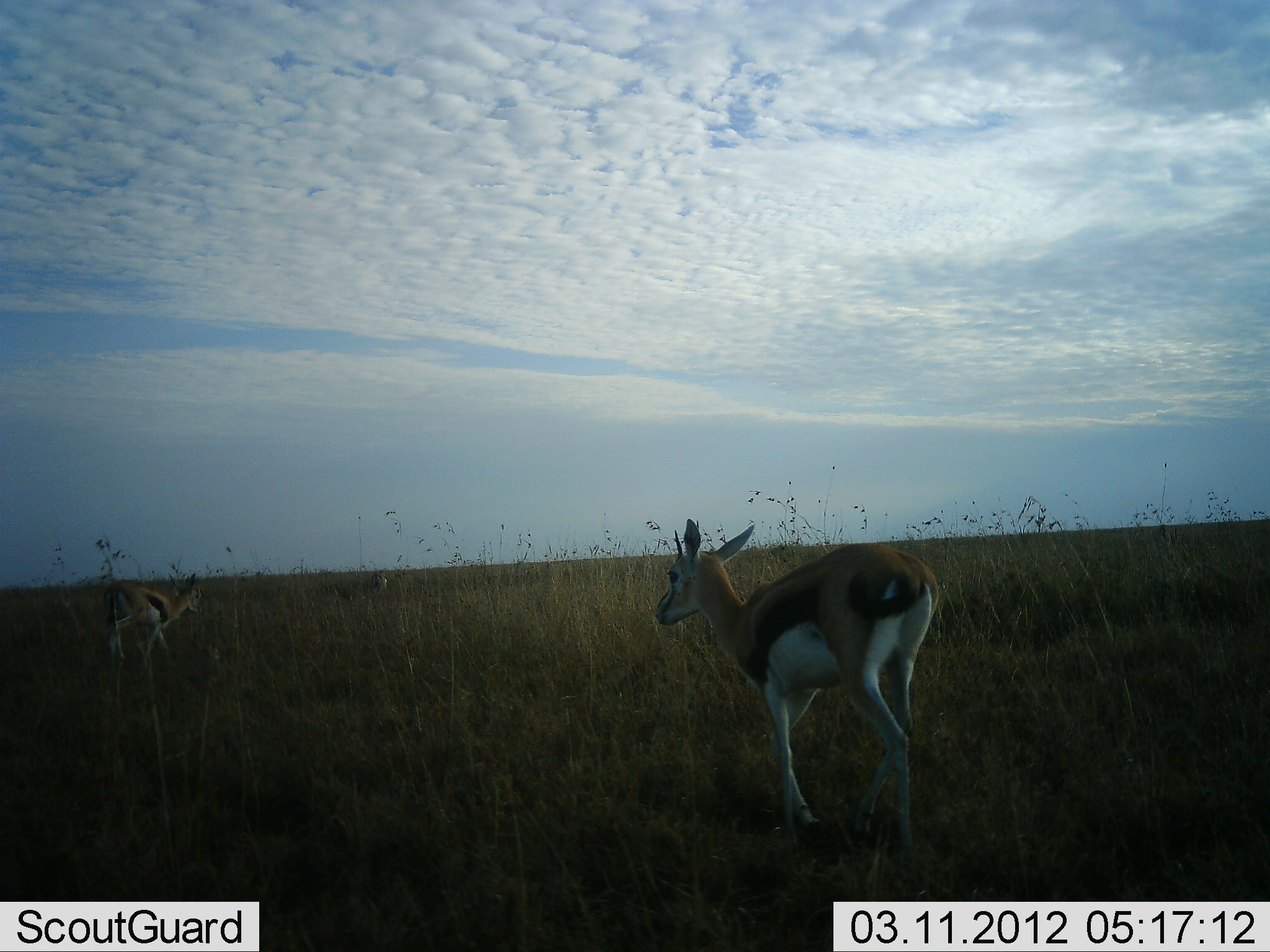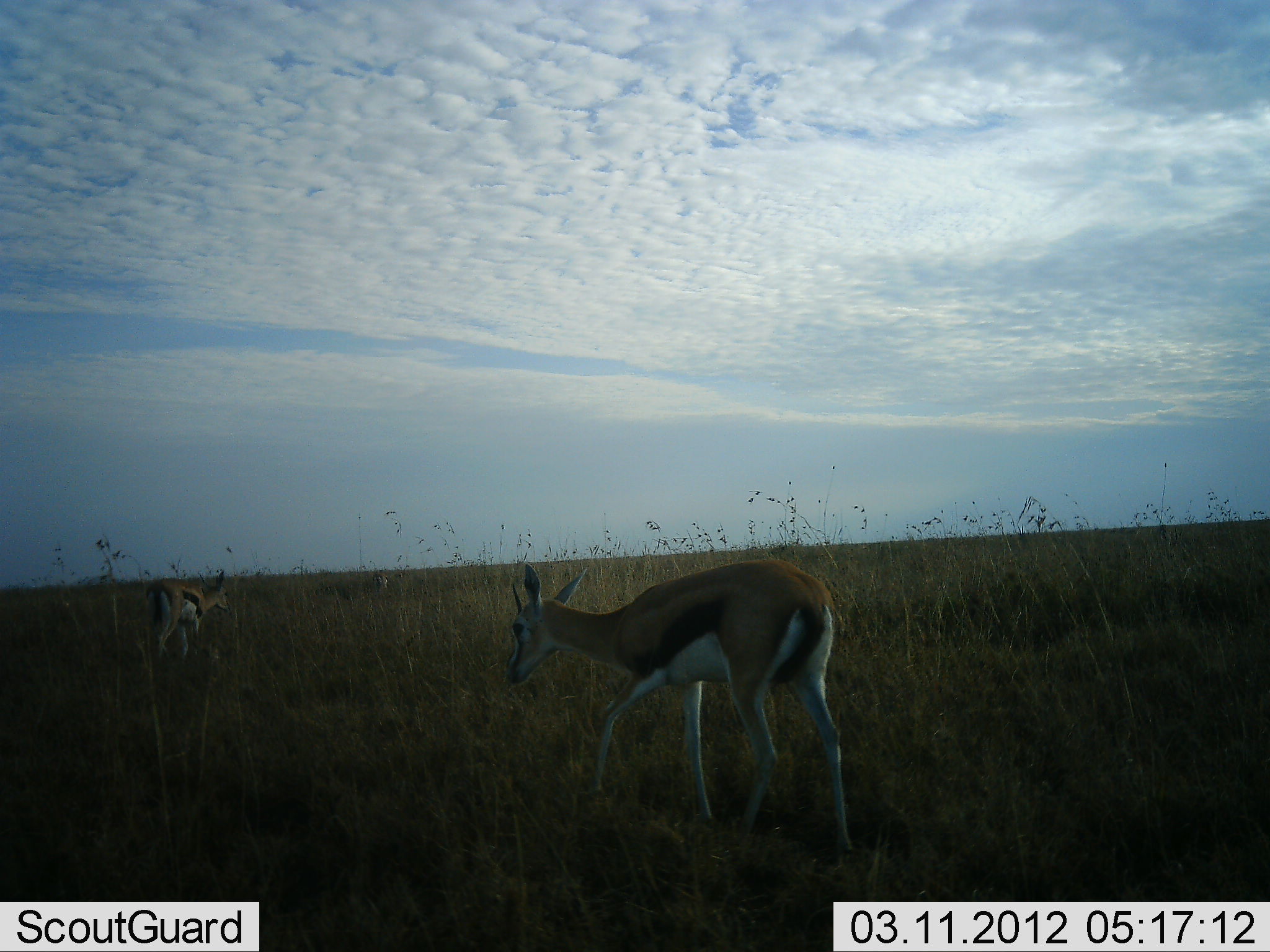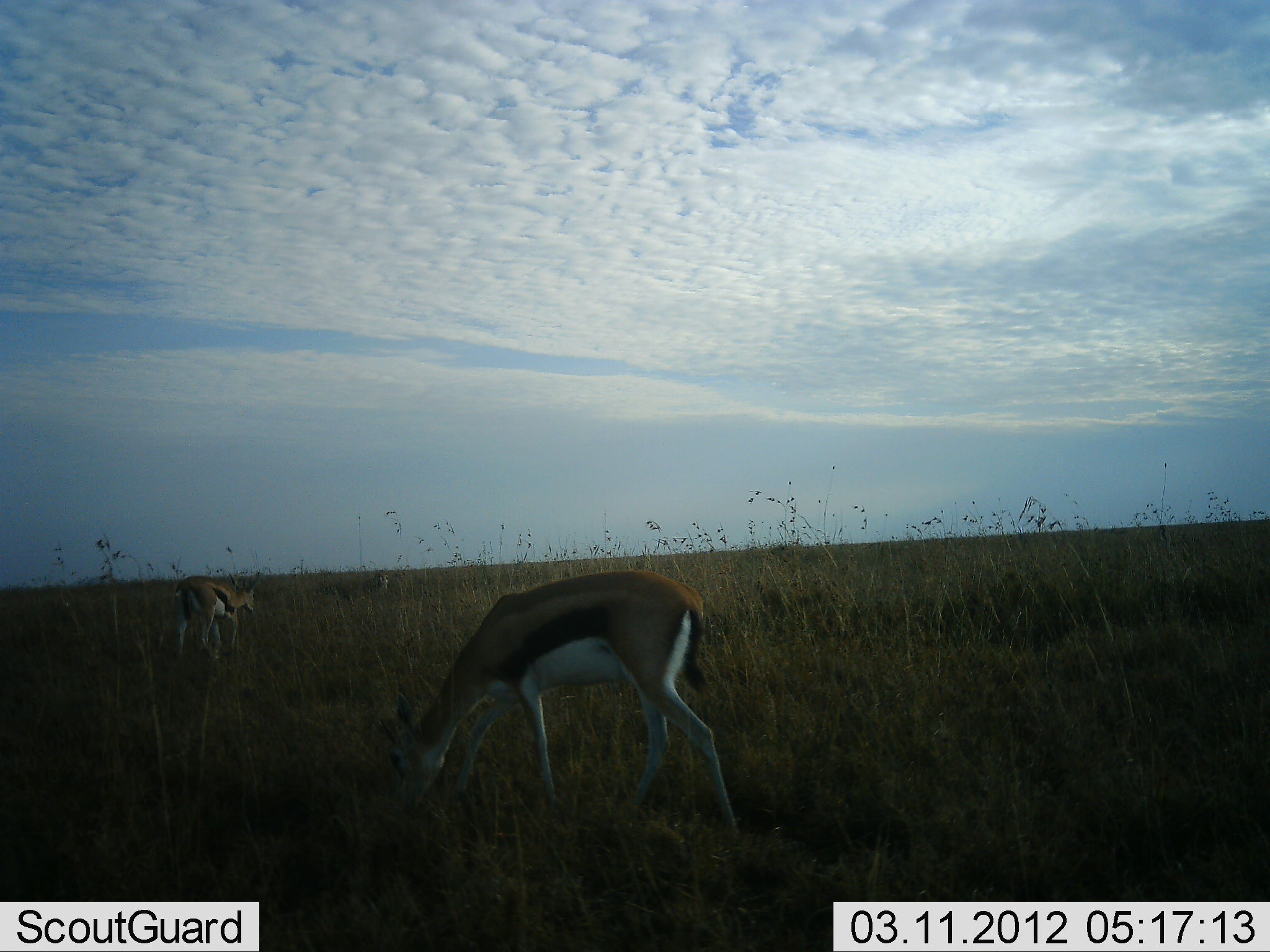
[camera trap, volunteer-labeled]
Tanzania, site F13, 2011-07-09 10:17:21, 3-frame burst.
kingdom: Animalia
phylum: Chordata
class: Mammalia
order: Artiodactyla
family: Bovidae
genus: Eudorcas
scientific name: Eudorcas thomsonii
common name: thomson's gazelle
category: gazellethomsons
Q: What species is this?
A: Gazellethomsons (thomson's gazelle) (Eudorcas thomsonii).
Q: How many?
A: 2.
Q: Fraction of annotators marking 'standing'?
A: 13%.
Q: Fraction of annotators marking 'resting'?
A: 0%.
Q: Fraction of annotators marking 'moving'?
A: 60%.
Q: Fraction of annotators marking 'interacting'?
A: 0%.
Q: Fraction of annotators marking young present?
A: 0%.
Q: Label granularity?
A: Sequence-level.